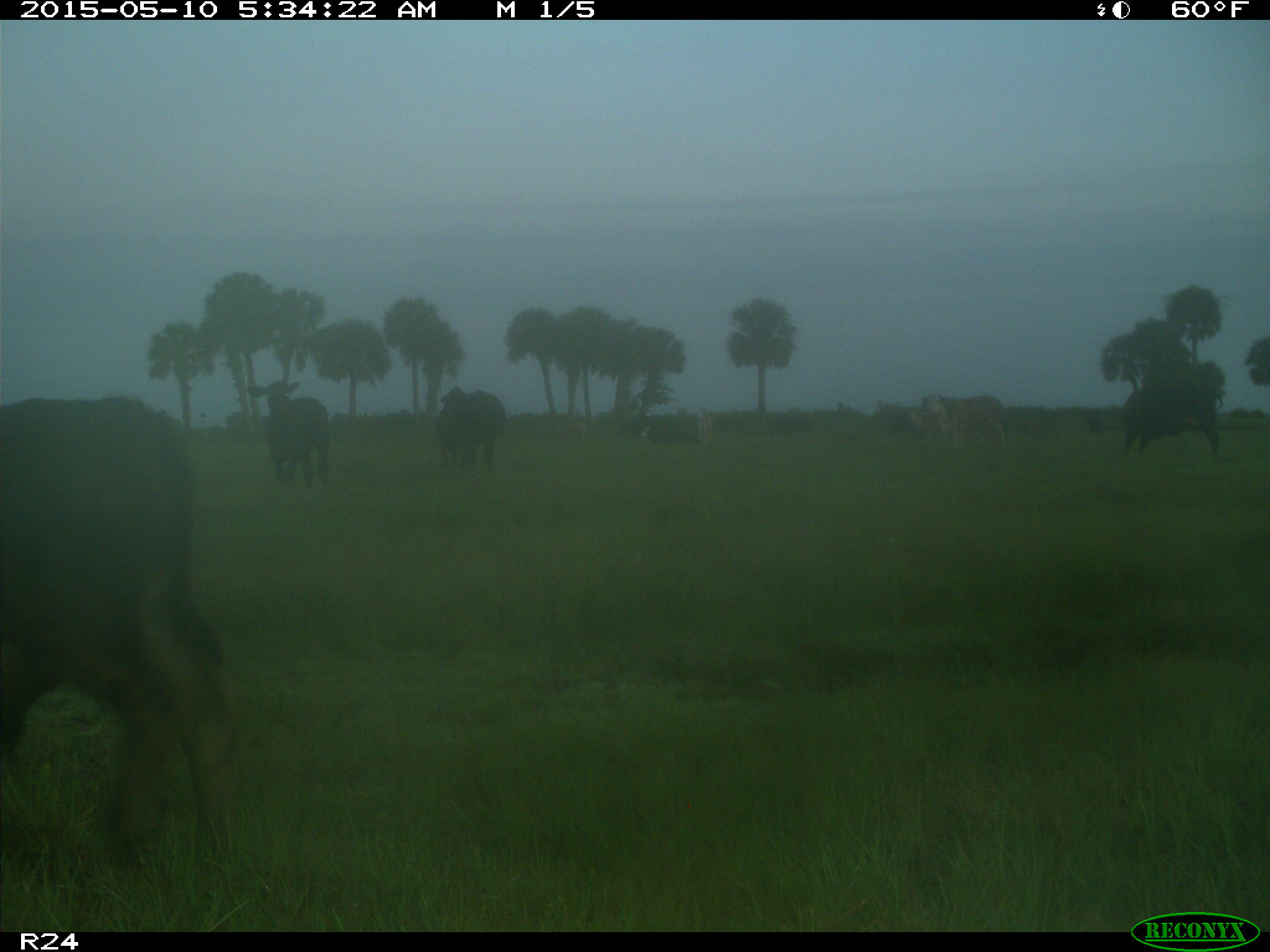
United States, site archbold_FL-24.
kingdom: Animalia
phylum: Chordata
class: Mammalia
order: Artiodactyla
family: Bovidae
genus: Bos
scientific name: Bos taurus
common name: domestic cow